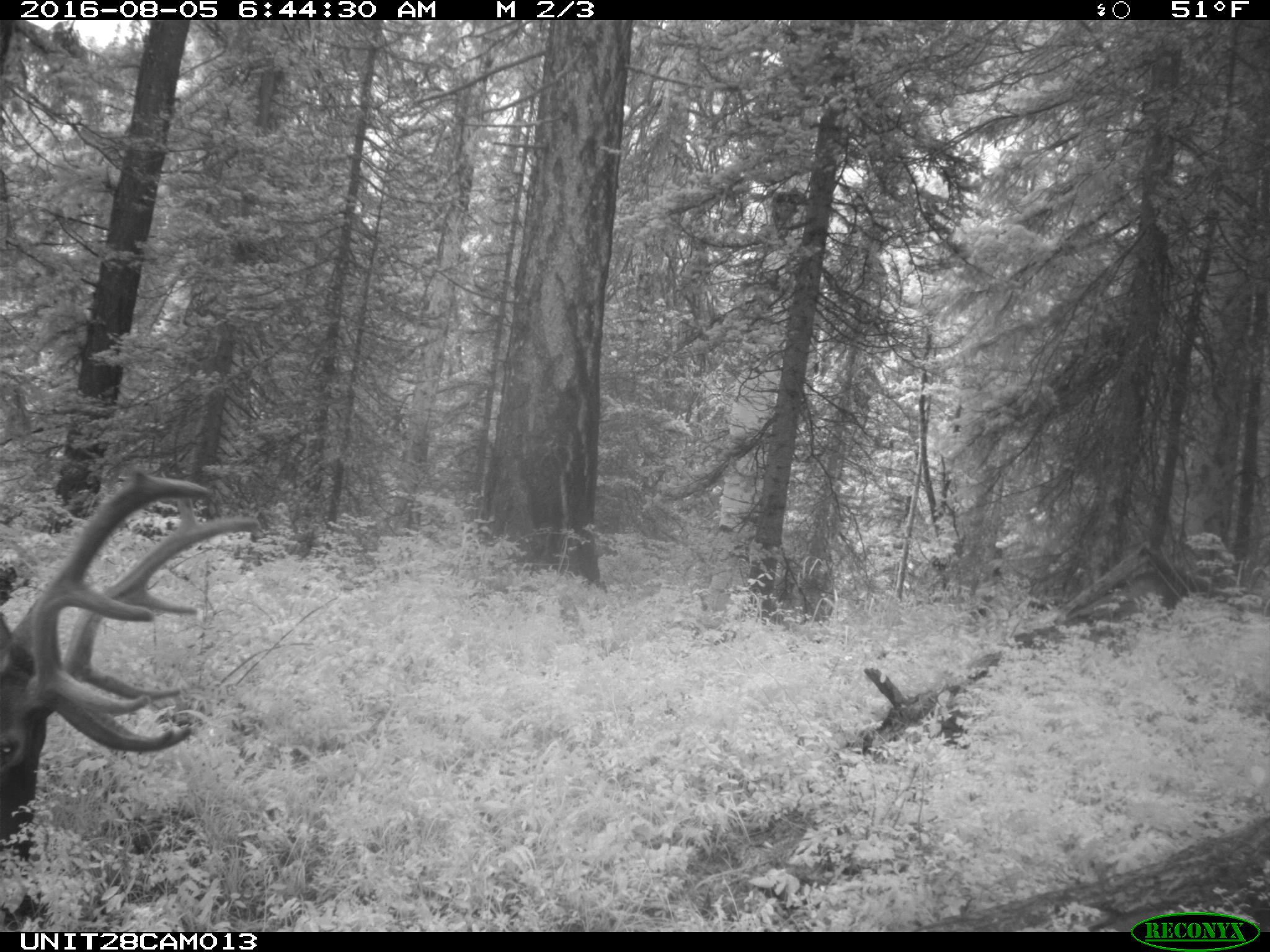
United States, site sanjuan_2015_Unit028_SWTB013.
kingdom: Animalia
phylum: Chordata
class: Mammalia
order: Artiodactyla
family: Cervidae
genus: Cervus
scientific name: Cervus elaphus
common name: red deer